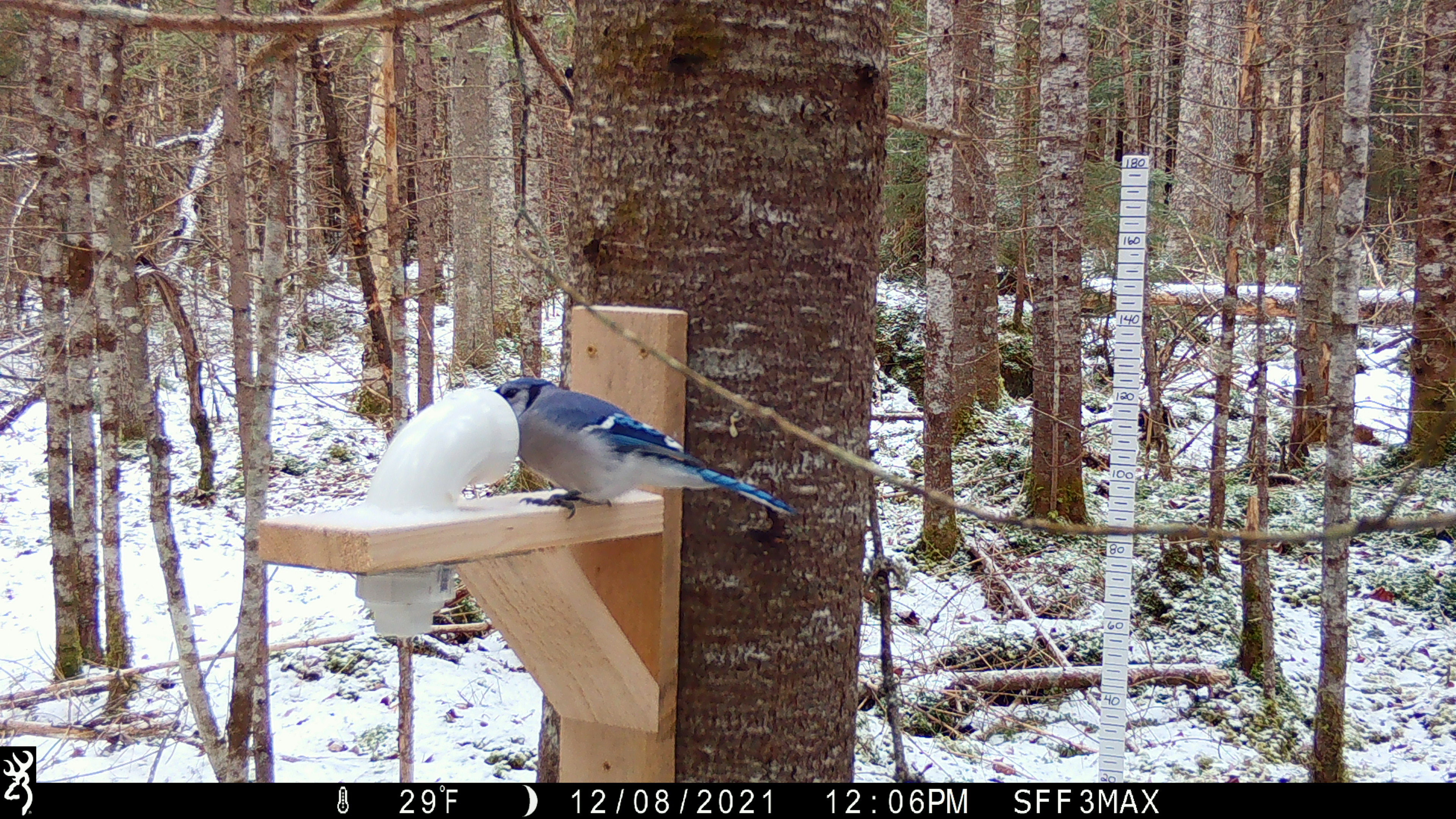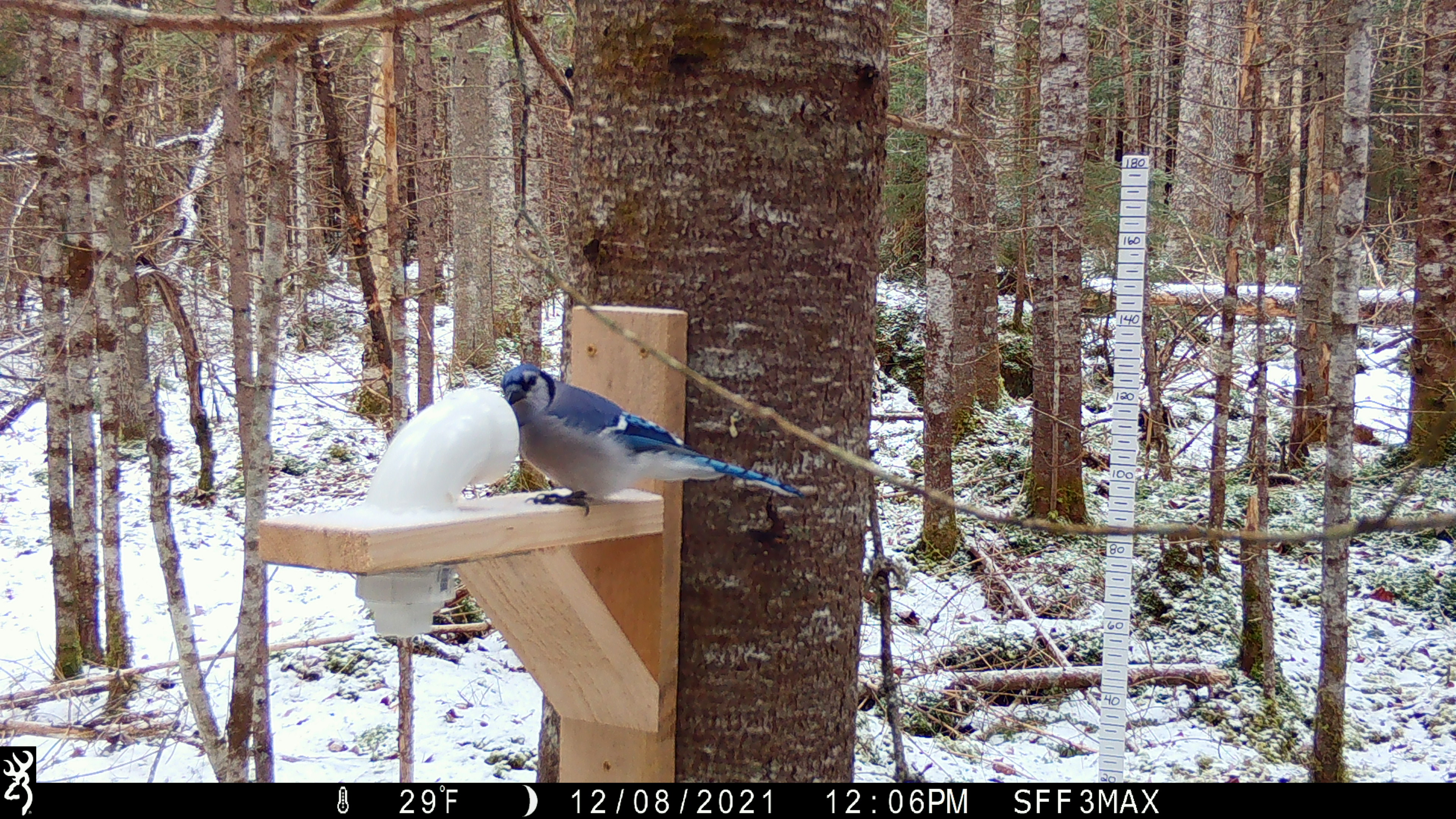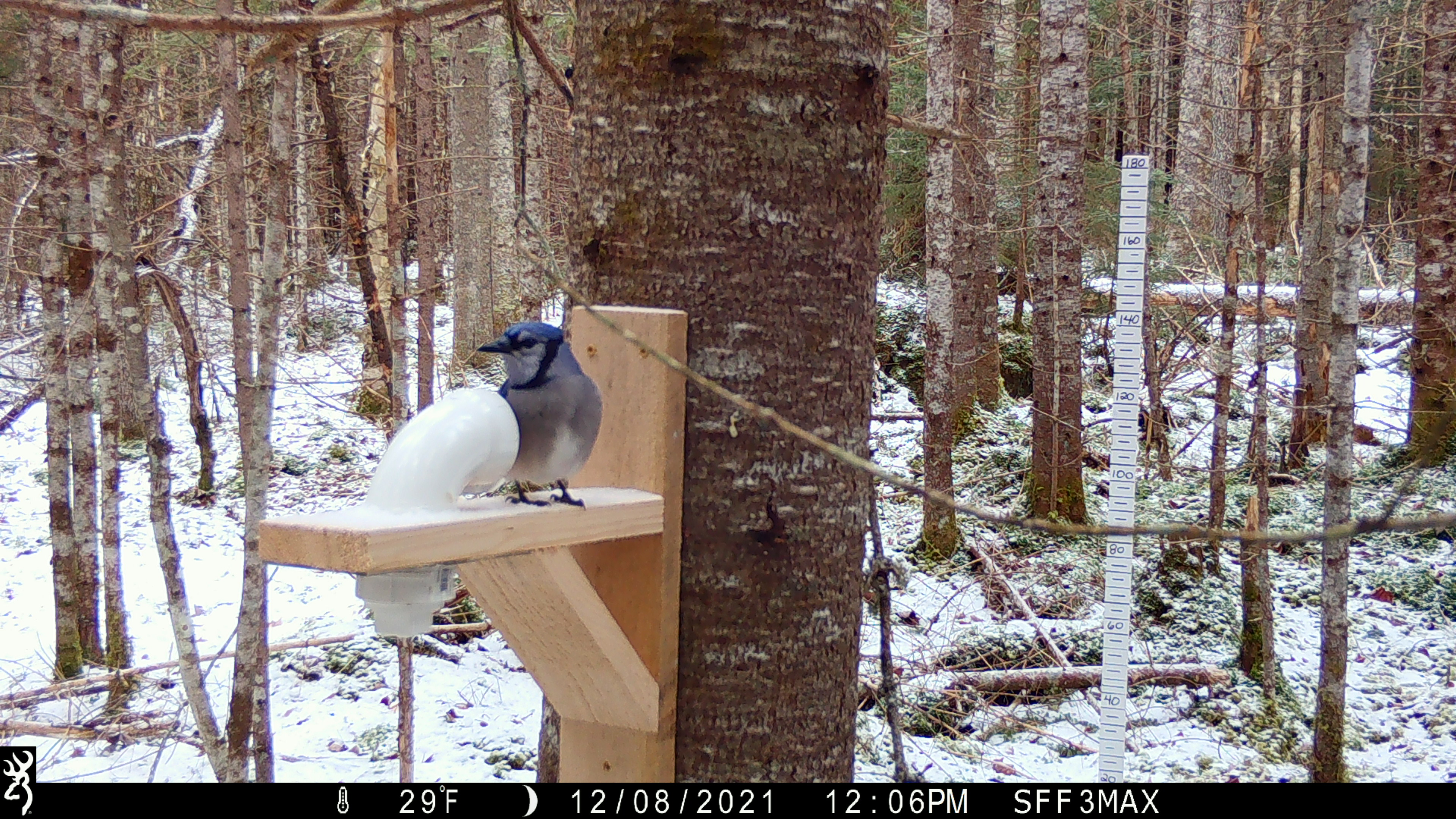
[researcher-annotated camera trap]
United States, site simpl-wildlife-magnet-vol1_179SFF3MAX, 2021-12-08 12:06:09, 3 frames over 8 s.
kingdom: Animalia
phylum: Chordata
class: Aves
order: Passeriformes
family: Corvidae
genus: Cyanocitta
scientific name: Cyanocitta cristata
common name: blue jay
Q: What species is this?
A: Blue jay (Cyanocitta cristata).